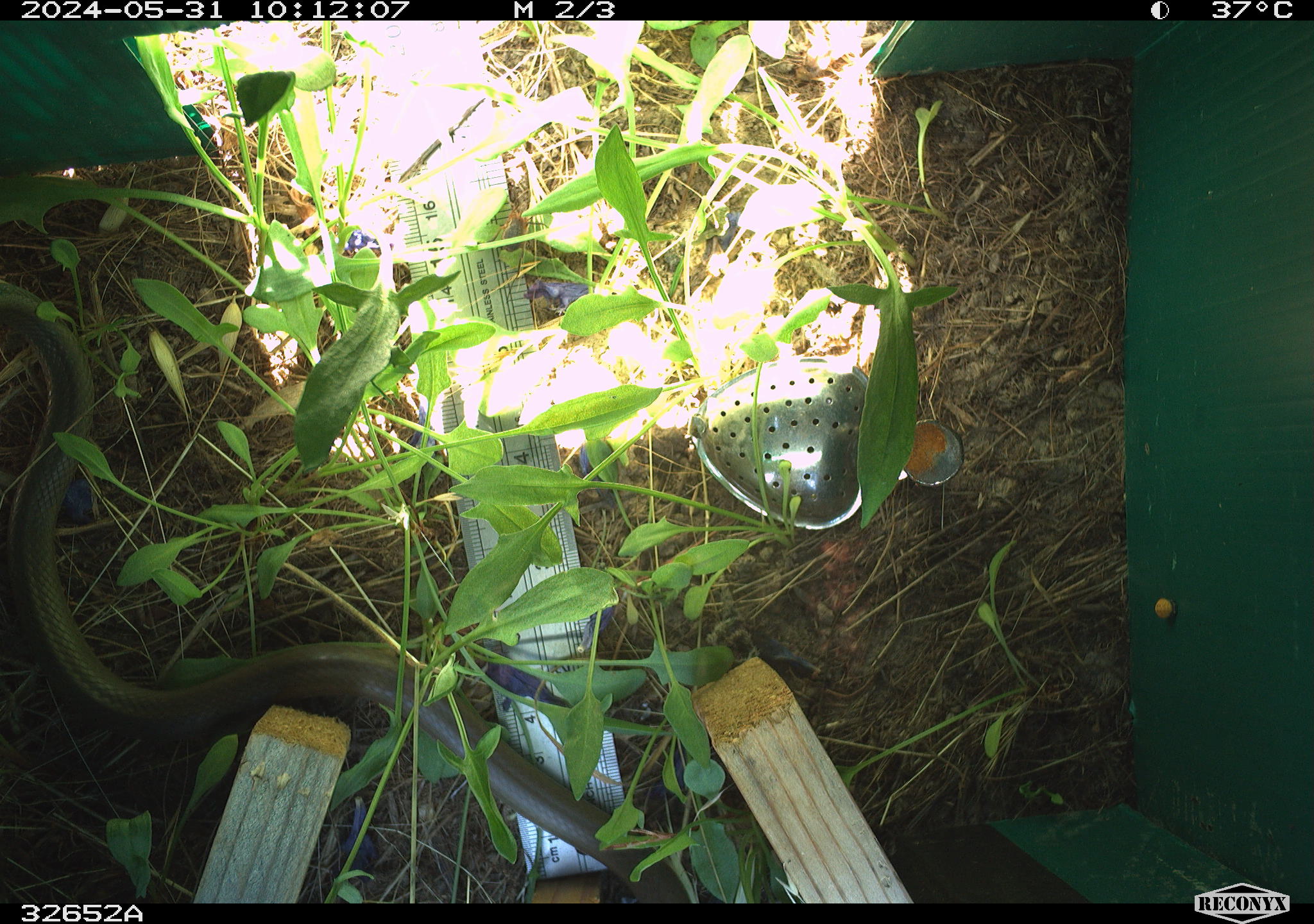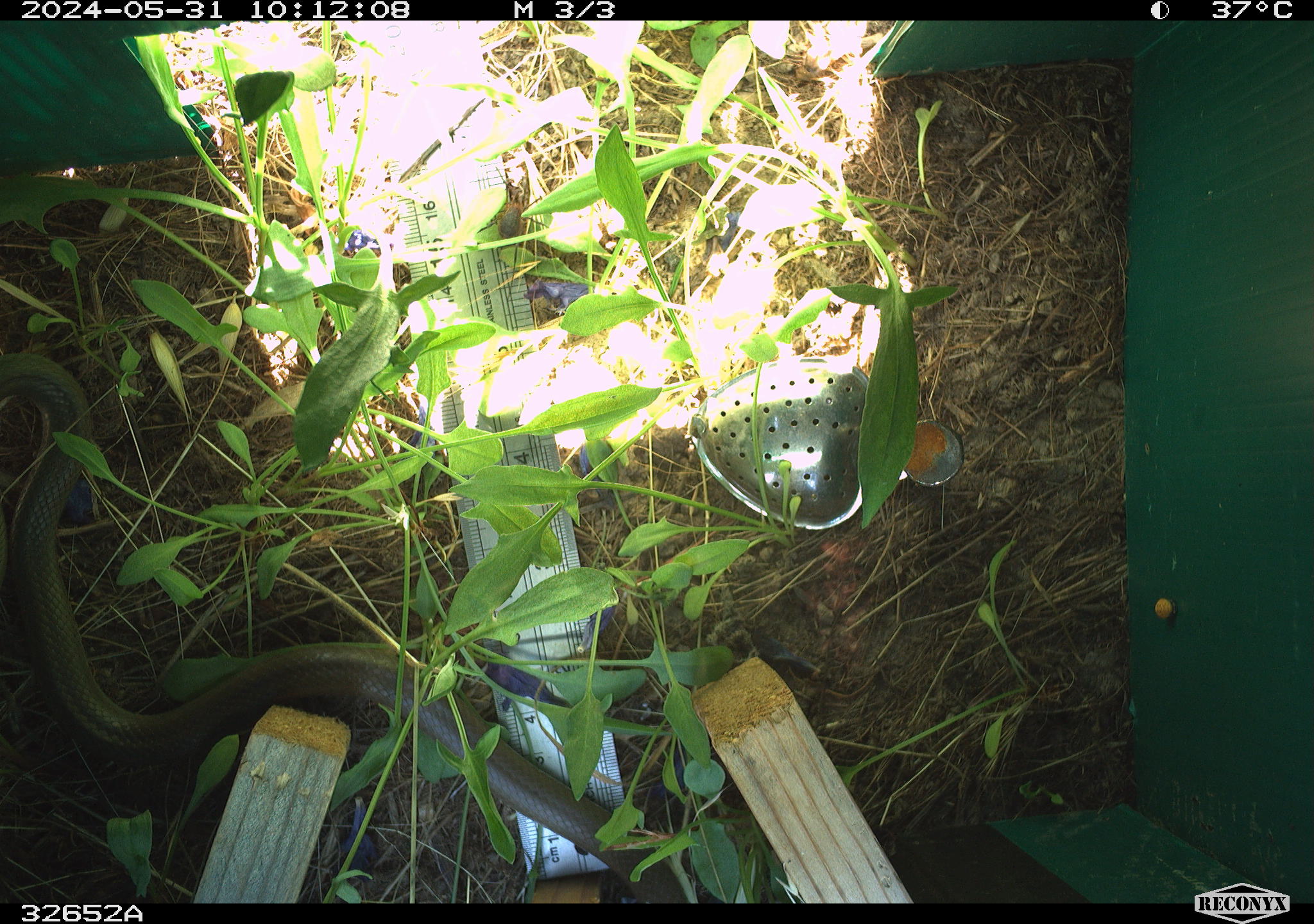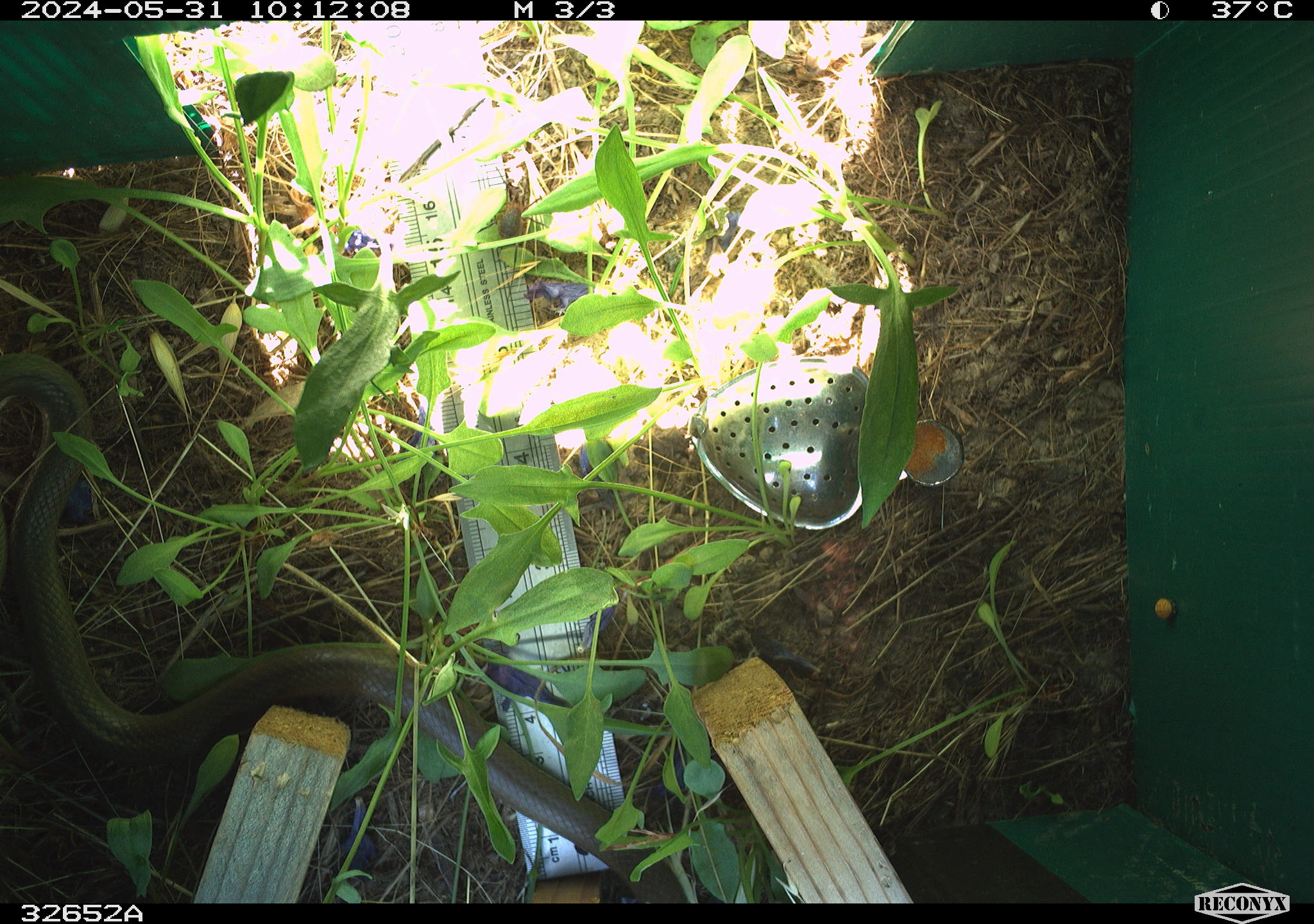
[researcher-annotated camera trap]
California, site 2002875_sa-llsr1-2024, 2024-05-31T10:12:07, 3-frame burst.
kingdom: Animalia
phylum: Chordata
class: Reptilia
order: Squamata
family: Colubridae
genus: Coluber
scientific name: Coluber constrictor mormon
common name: western yellow-bellied racer